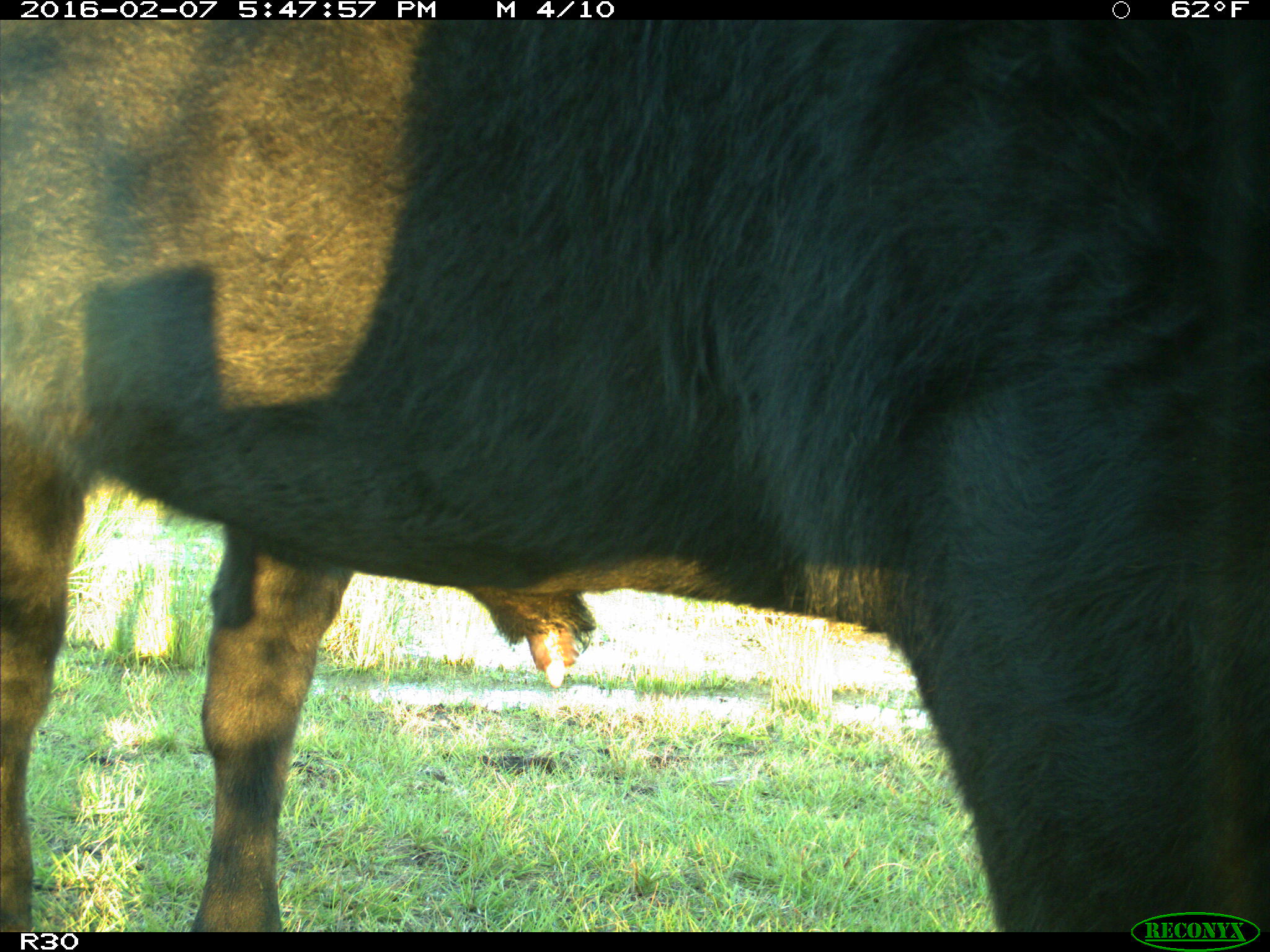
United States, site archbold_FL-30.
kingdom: Animalia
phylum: Chordata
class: Mammalia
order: Artiodactyla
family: Bovidae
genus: Bos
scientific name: Bos taurus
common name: domestic cow